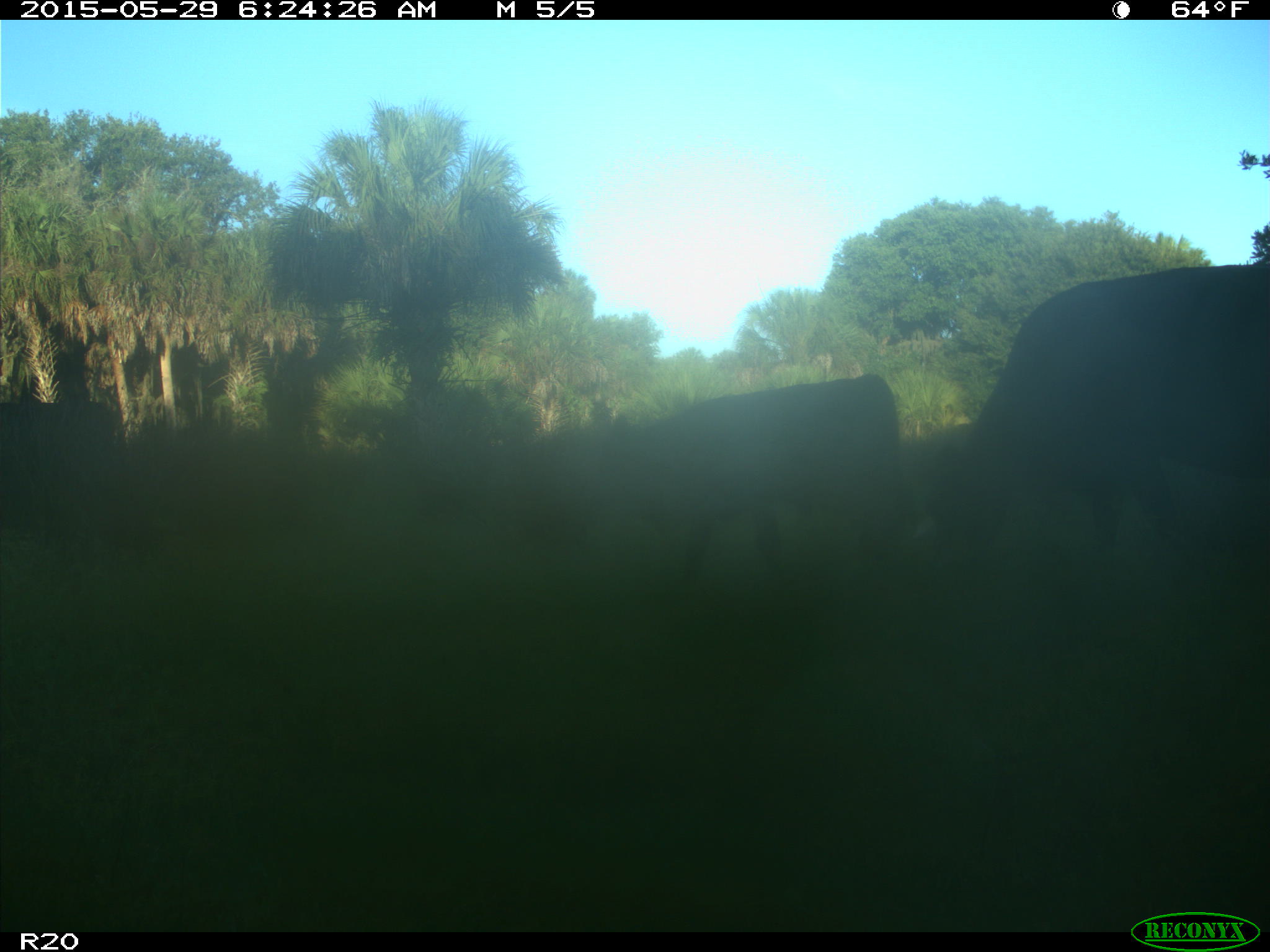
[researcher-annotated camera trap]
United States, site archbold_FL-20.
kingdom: Animalia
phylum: Chordata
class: Mammalia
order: Artiodactyla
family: Bovidae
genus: Bos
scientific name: Bos taurus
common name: domestic cow